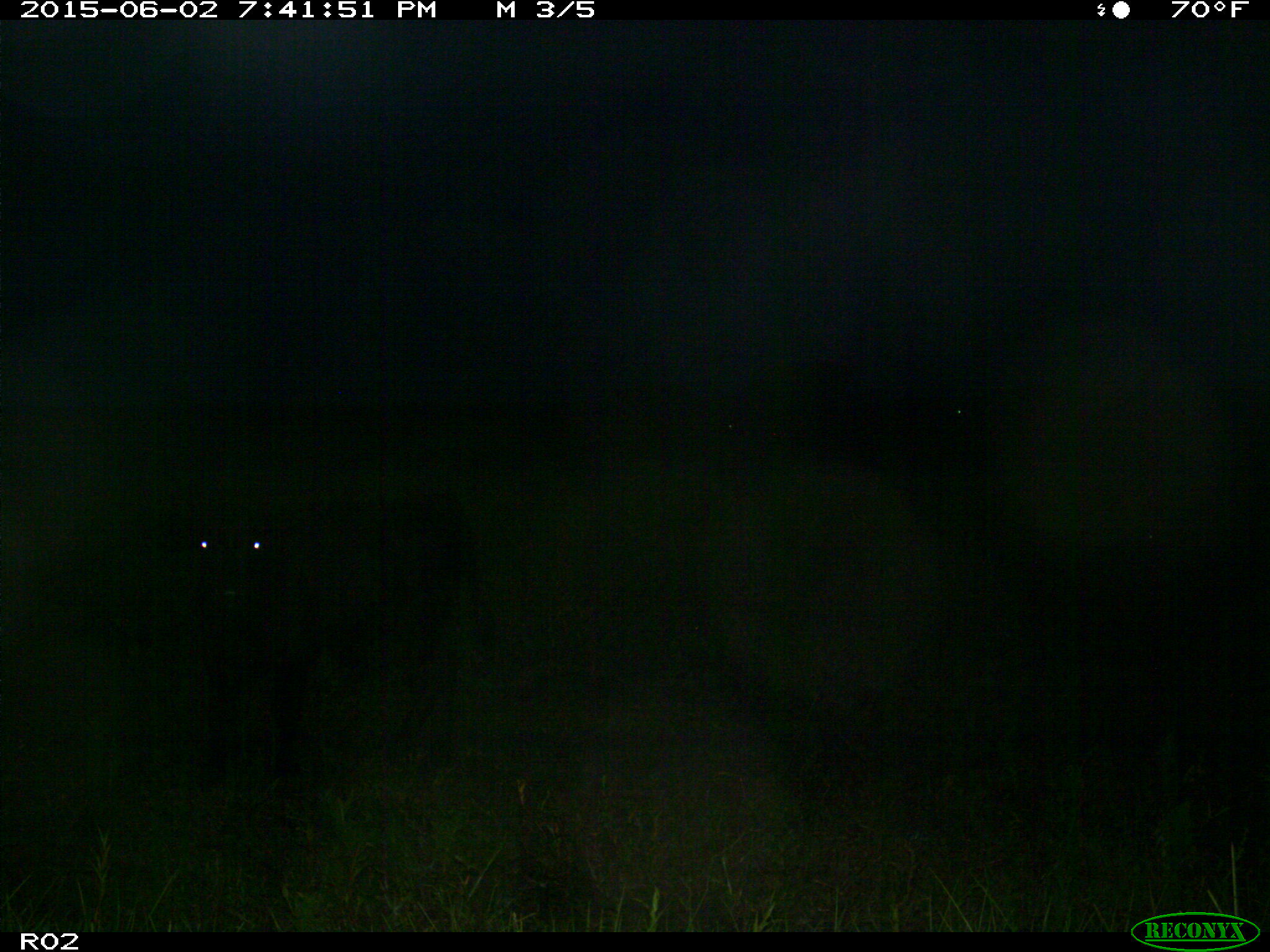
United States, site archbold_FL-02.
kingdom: Animalia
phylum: Chordata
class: Mammalia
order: Artiodactyla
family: Bovidae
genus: Bos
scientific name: Bos taurus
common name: domestic cow